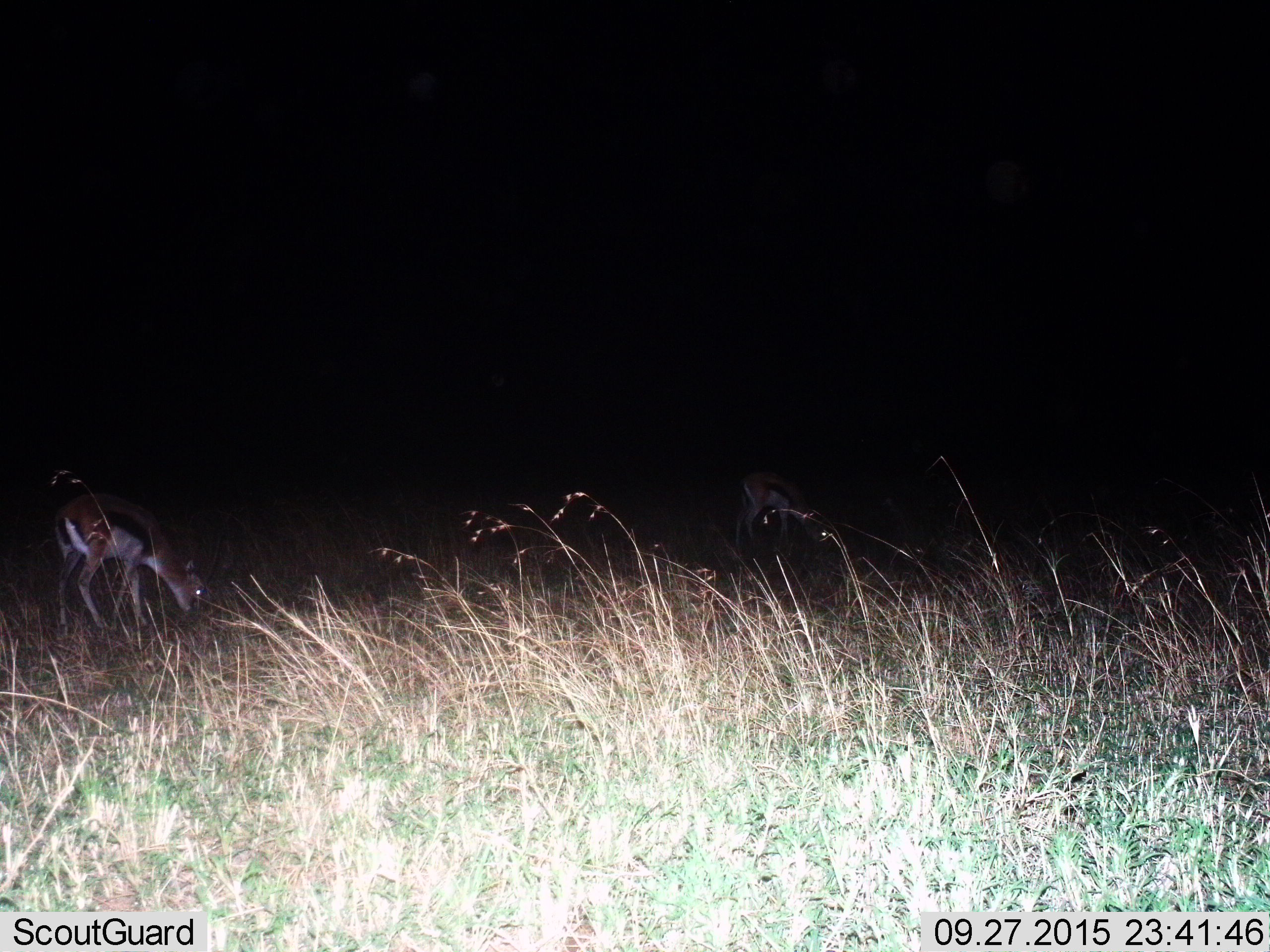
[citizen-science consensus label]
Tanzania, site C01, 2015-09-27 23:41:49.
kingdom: Animalia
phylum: Chordata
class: Mammalia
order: Artiodactyla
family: Bovidae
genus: Eudorcas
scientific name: Eudorcas thomsonii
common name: thomson's gazelle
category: gazellethomsons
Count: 2.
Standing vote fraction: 12%.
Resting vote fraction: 0%.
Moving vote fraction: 6%.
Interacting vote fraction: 0%.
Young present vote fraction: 0%.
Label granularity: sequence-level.